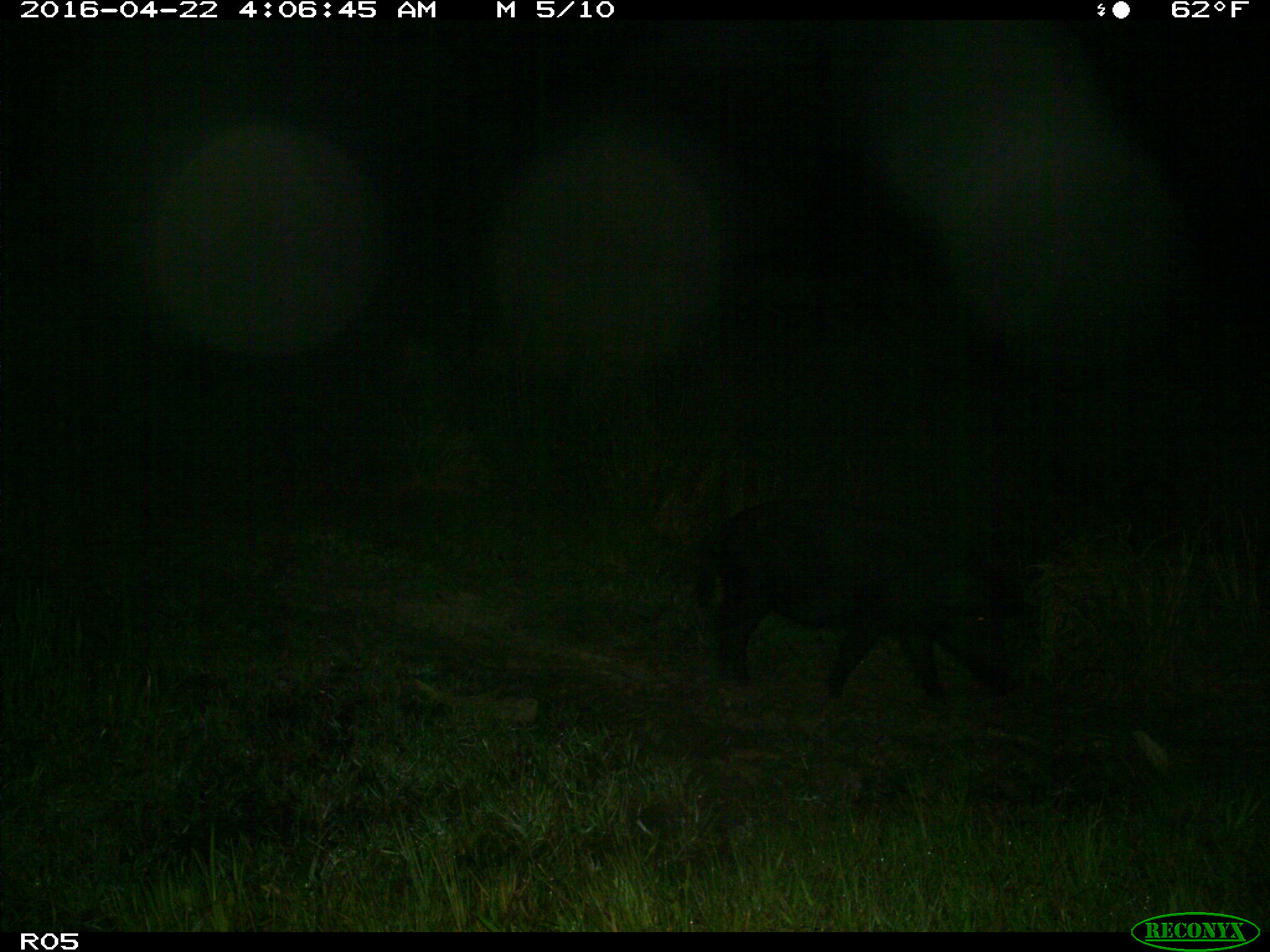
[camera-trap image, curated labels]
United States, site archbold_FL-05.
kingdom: Animalia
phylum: Chordata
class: Mammalia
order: Artiodactyla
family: Suidae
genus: Sus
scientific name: Sus scrofa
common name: wild boar